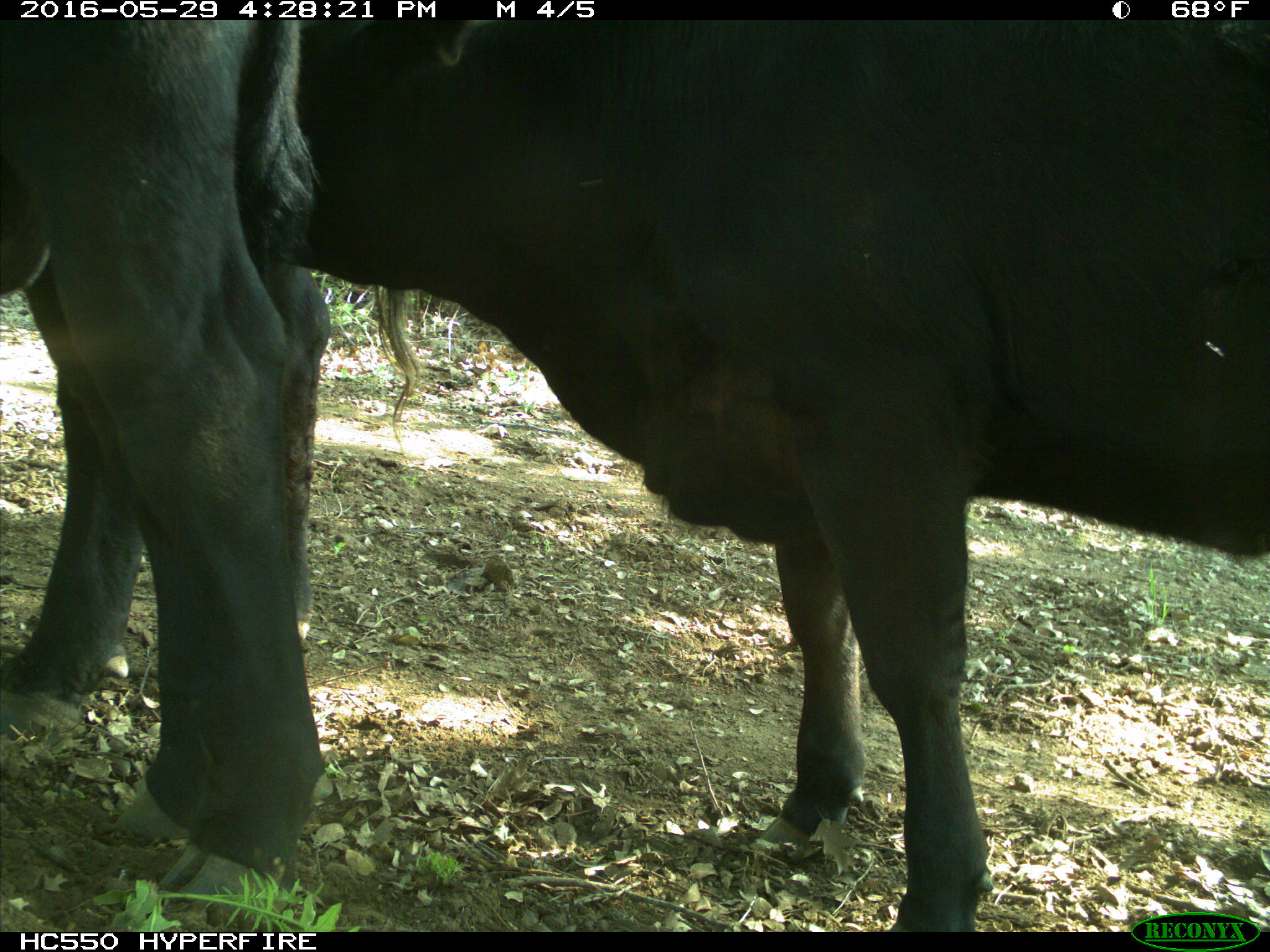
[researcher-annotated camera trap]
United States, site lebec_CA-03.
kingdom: Animalia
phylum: Chordata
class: Mammalia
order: Artiodactyla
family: Bovidae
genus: Bos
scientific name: Bos taurus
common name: domestic cow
Bos taurus (domestic cow).